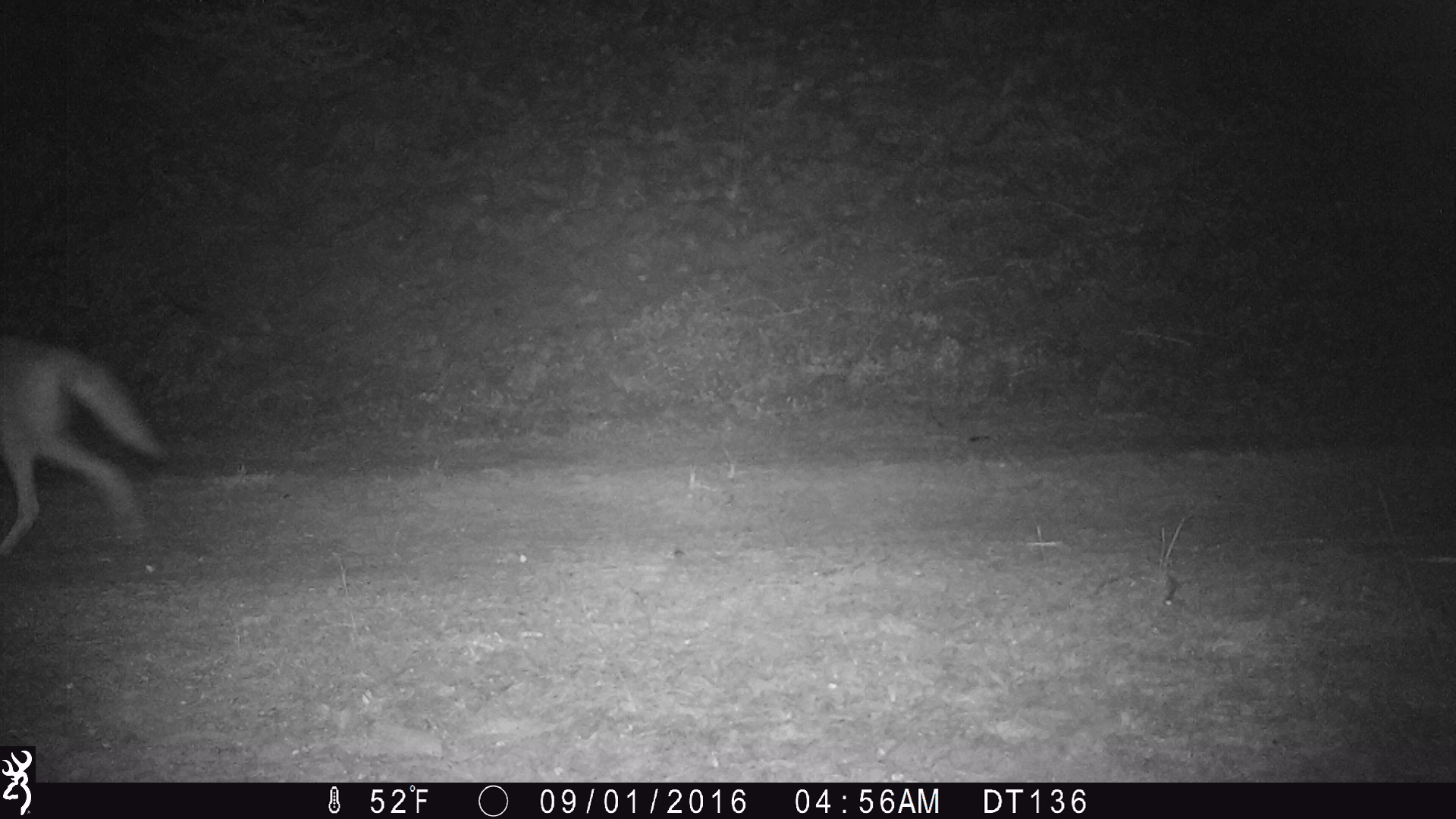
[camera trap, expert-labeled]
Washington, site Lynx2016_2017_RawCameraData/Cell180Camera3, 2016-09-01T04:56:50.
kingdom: Animalia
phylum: Chordata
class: Mammalia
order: Carnivora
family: Canidae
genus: Canis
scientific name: Canis latrans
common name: coyote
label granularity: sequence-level